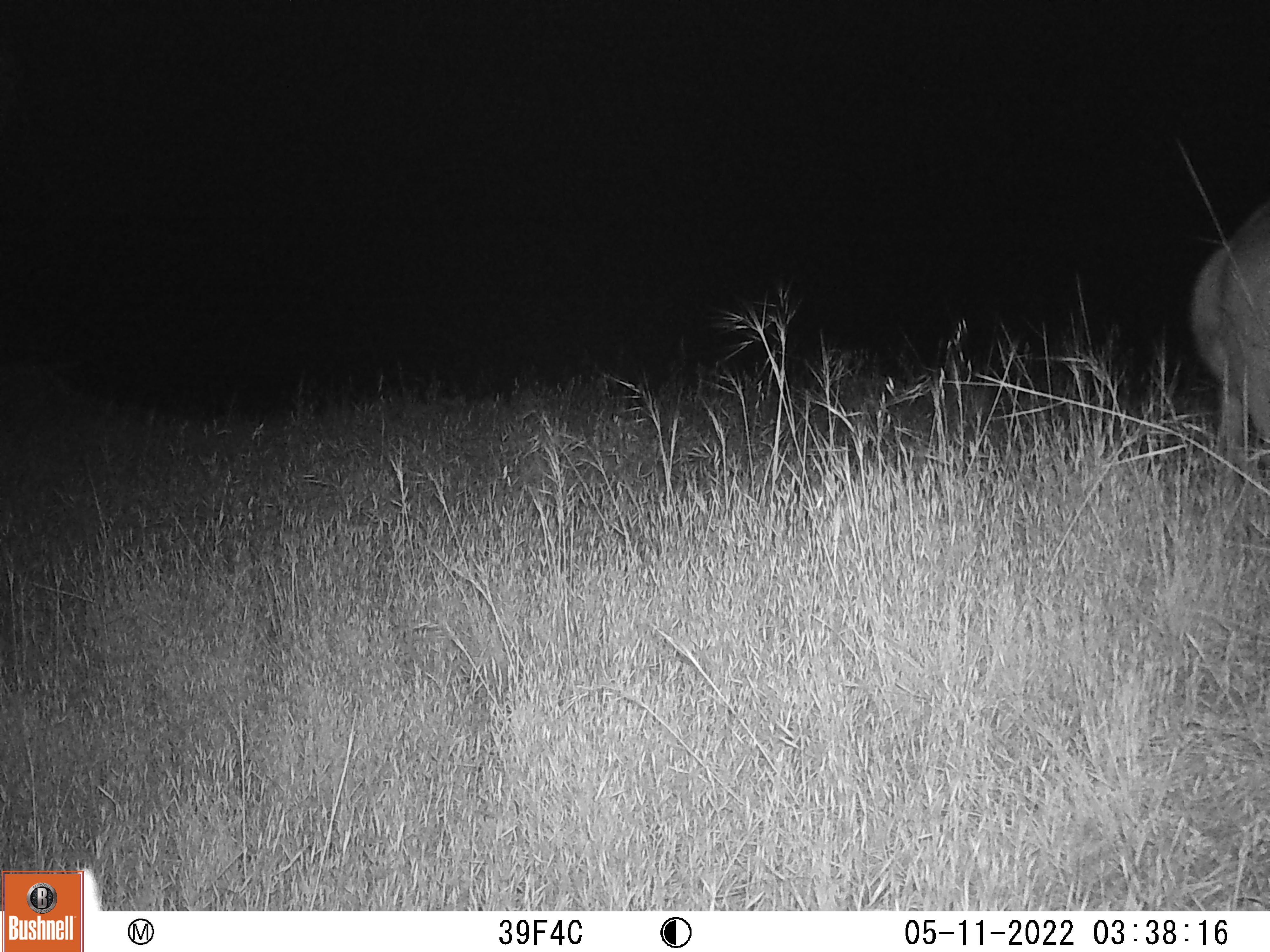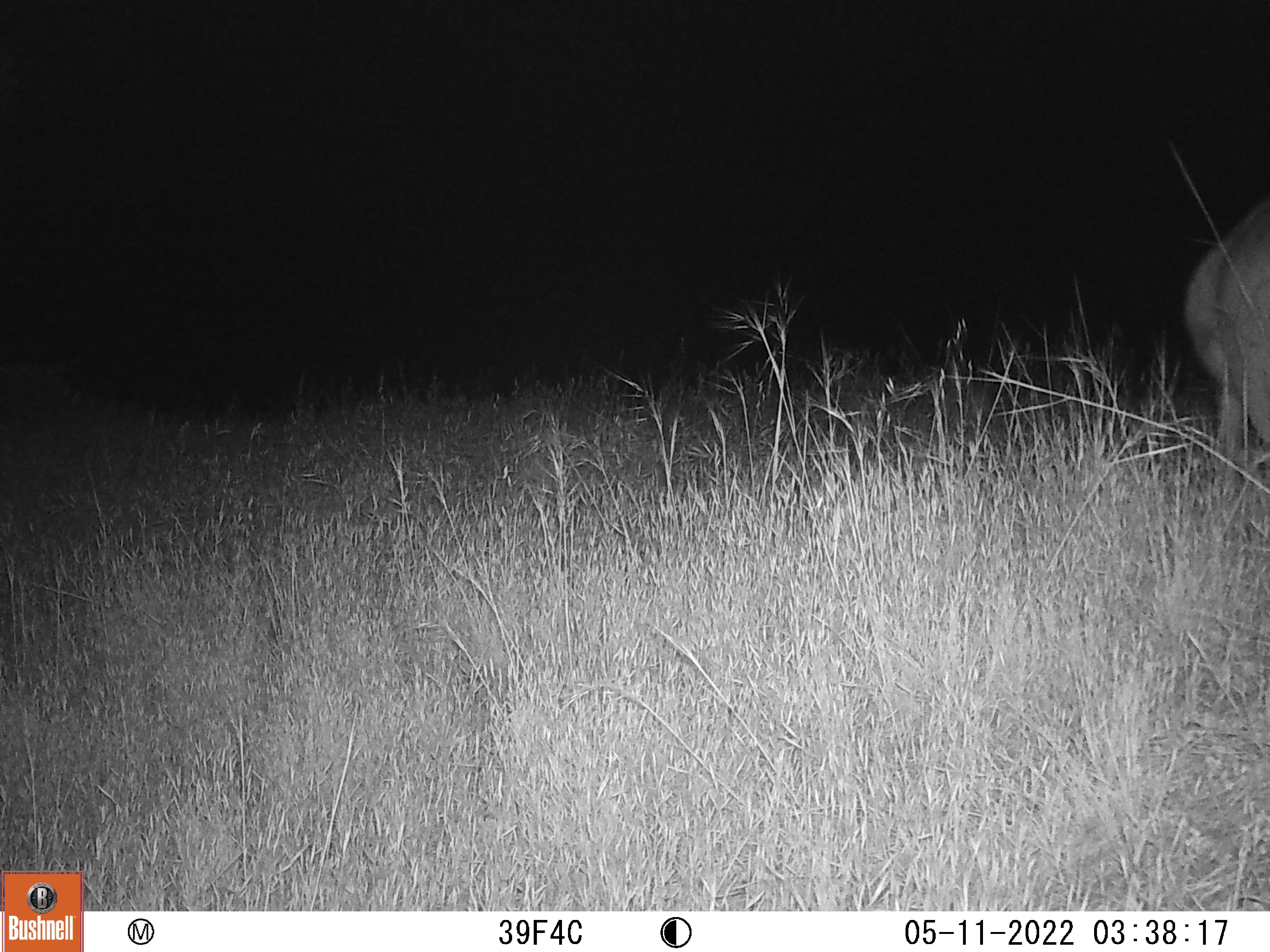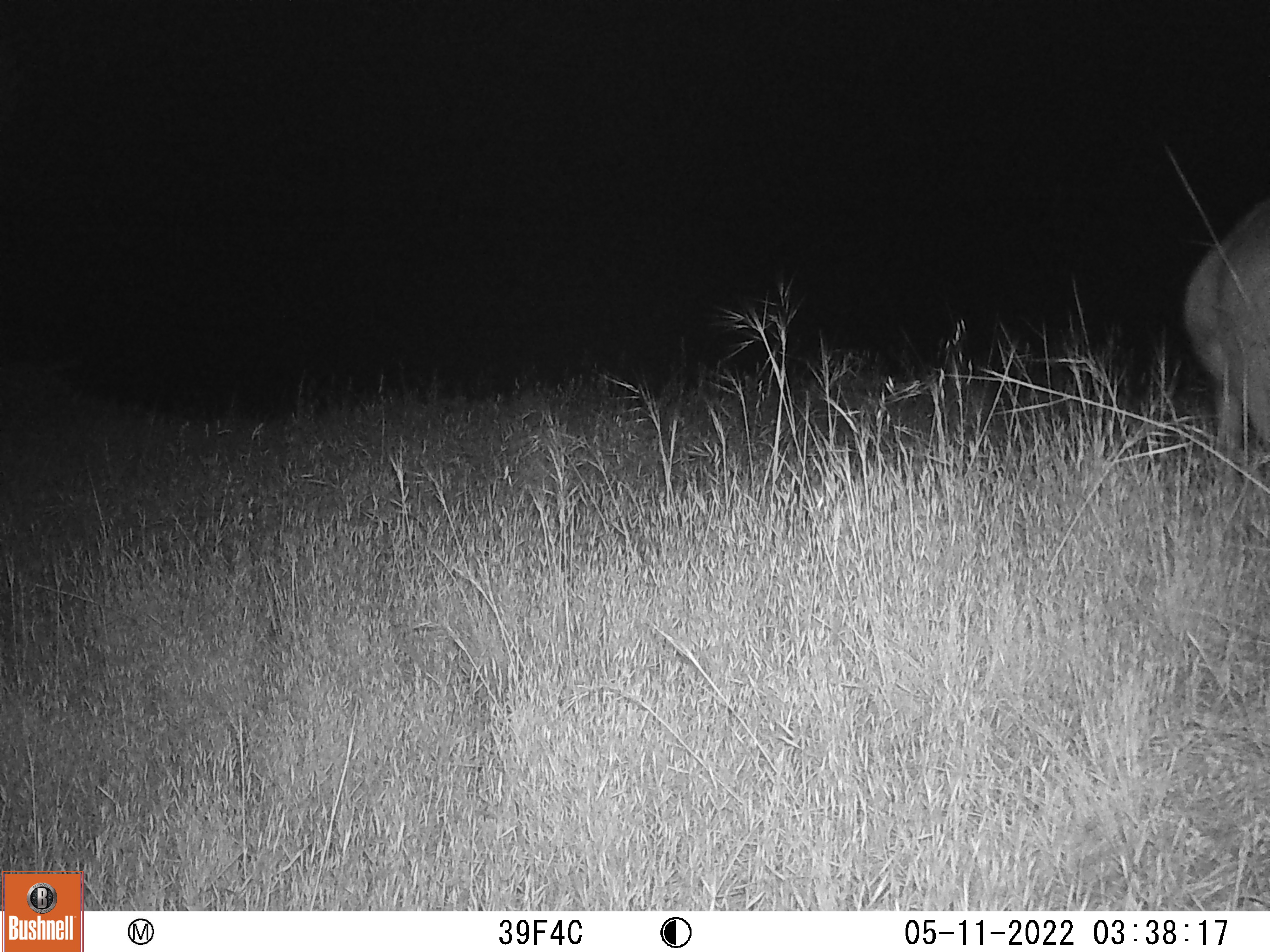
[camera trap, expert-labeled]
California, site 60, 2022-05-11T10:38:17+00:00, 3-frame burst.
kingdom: Animalia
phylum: Chordata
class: Mammalia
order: Artiodactyla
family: Cervidae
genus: Odocoileus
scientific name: Odocoileus hemionus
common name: mule deer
Mule deer (Odocoileus hemionus).